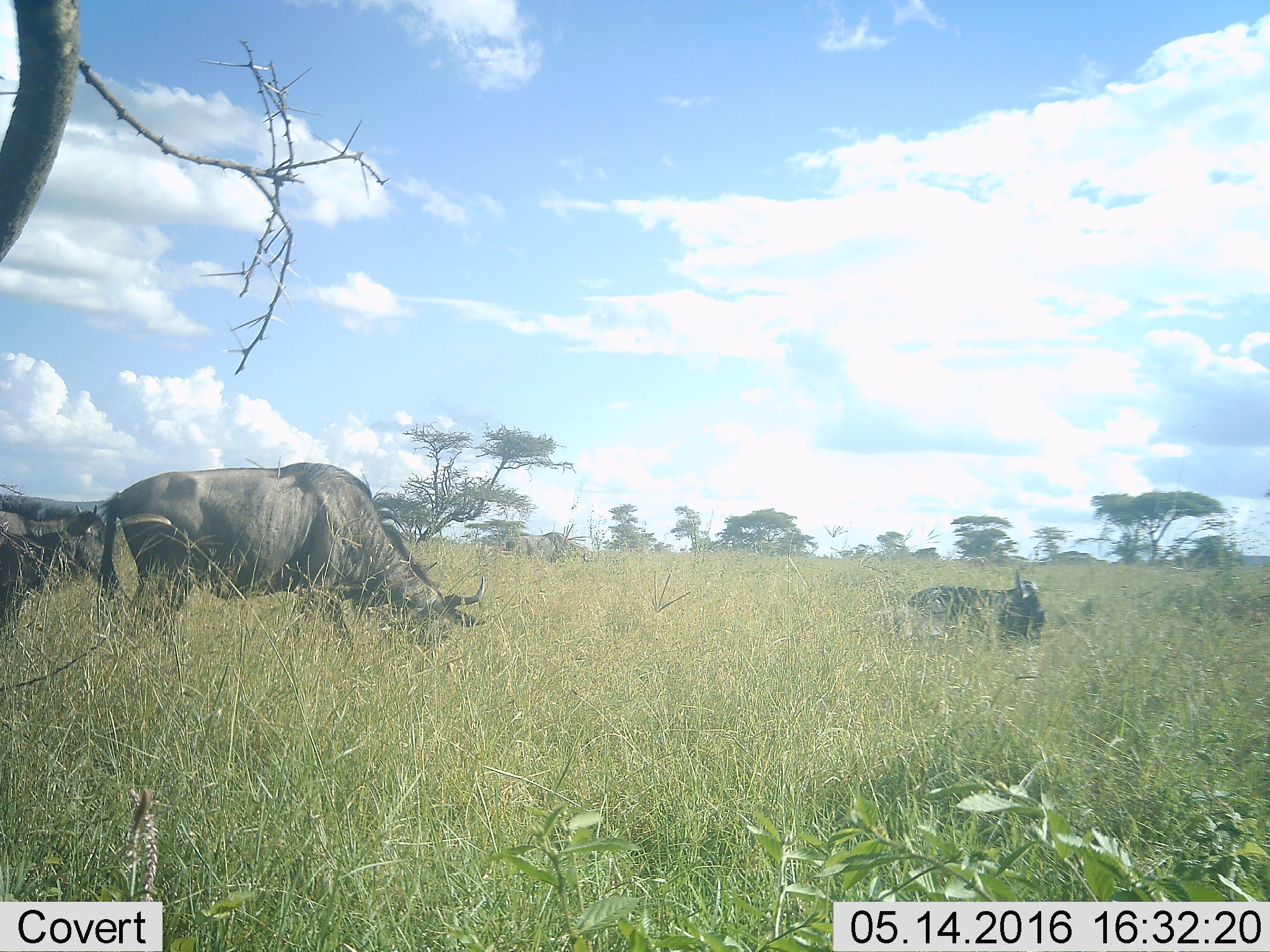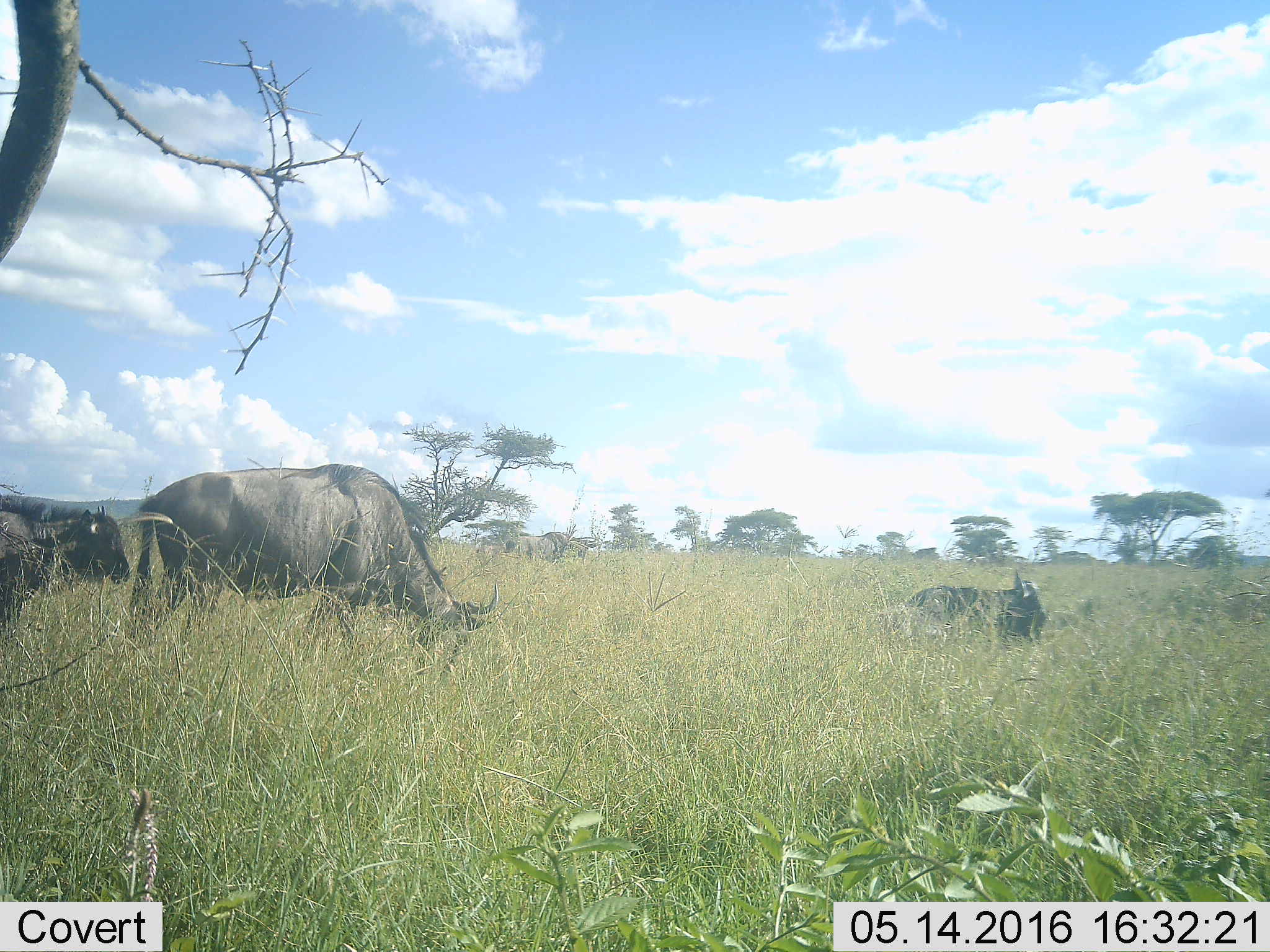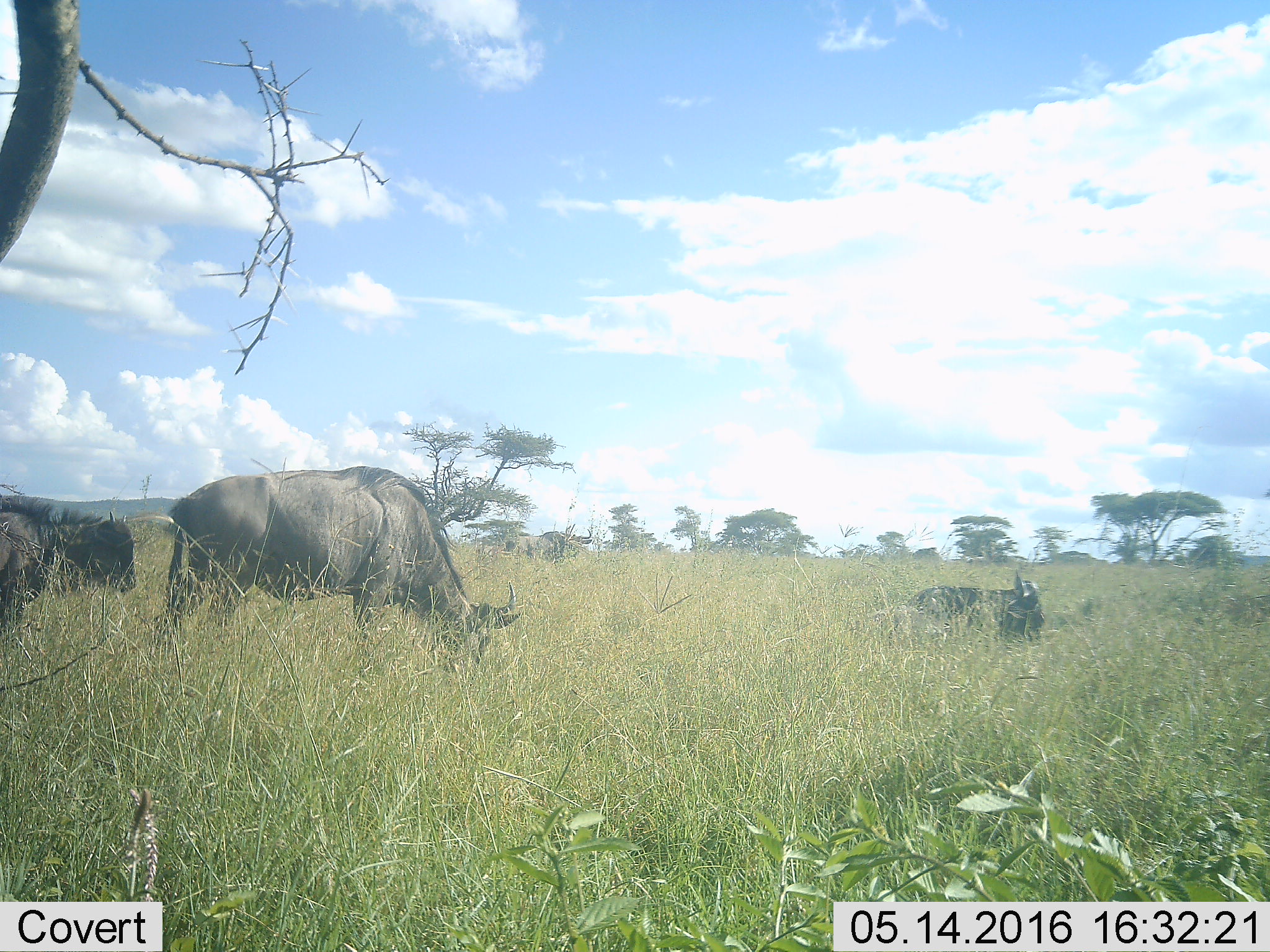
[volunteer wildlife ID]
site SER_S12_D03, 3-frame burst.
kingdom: Animalia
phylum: Chordata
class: Mammalia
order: Artiodactyla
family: Bovidae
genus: Connochaetes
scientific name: Connochaetes taurinus taurinus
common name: blue wildebeest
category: wildebeestblue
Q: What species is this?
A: Wildebeestblue (blue wildebeest) (Connochaetes taurinus taurinus).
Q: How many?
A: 4.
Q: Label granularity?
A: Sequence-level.